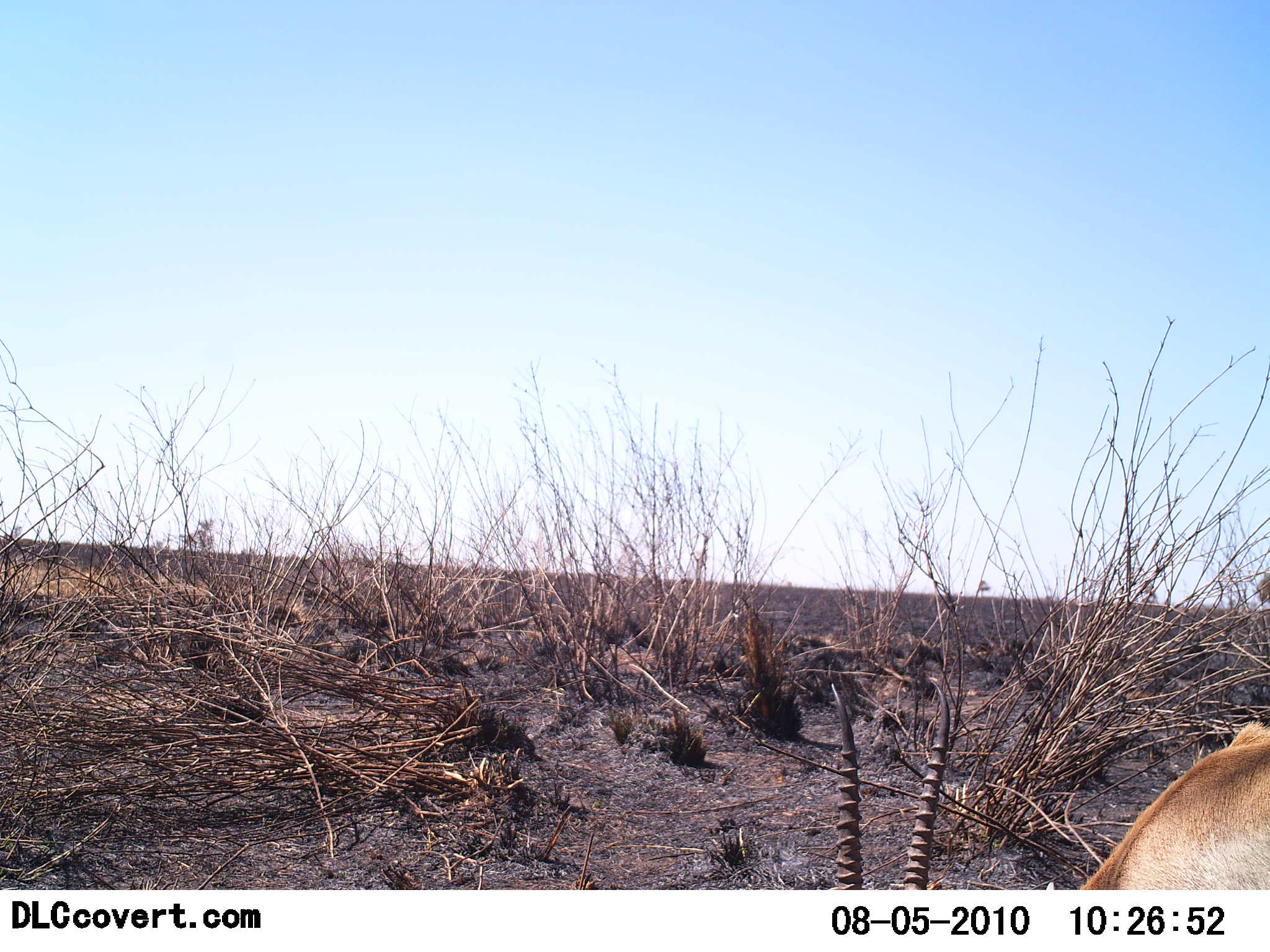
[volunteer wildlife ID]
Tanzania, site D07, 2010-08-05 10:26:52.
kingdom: Animalia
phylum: Chordata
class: Mammalia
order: Artiodactyla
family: Bovidae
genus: Nanger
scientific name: Nanger granti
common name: grant's gazelle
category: gazellegrants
Gazellegrants (grant's gazelle) (Nanger granti), count 1. Behavior (volunteer vote fractions): standing 38%, resting 8%, moving 0%, interacting 0%. Young present (vote fraction): 0%. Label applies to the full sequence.